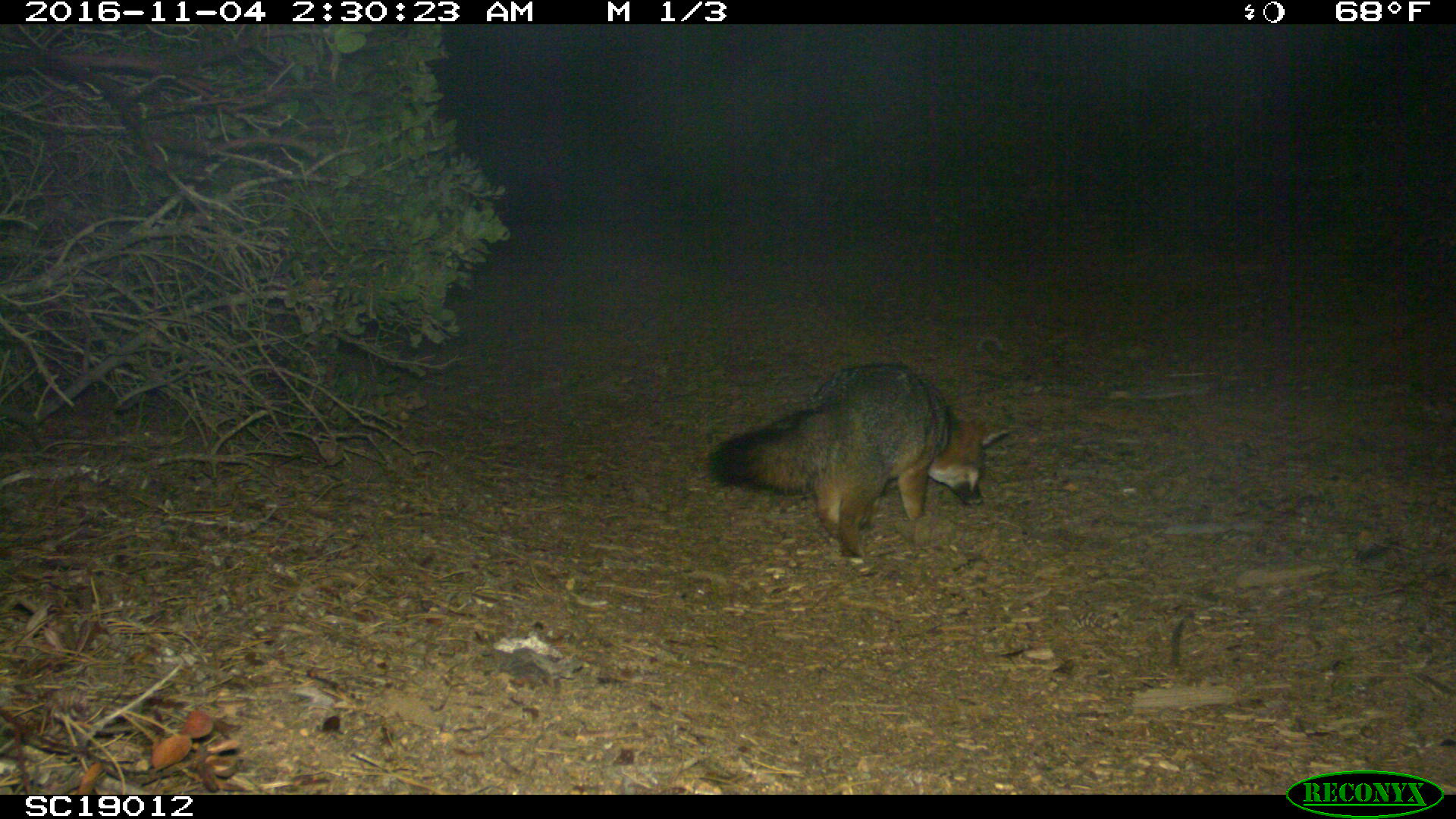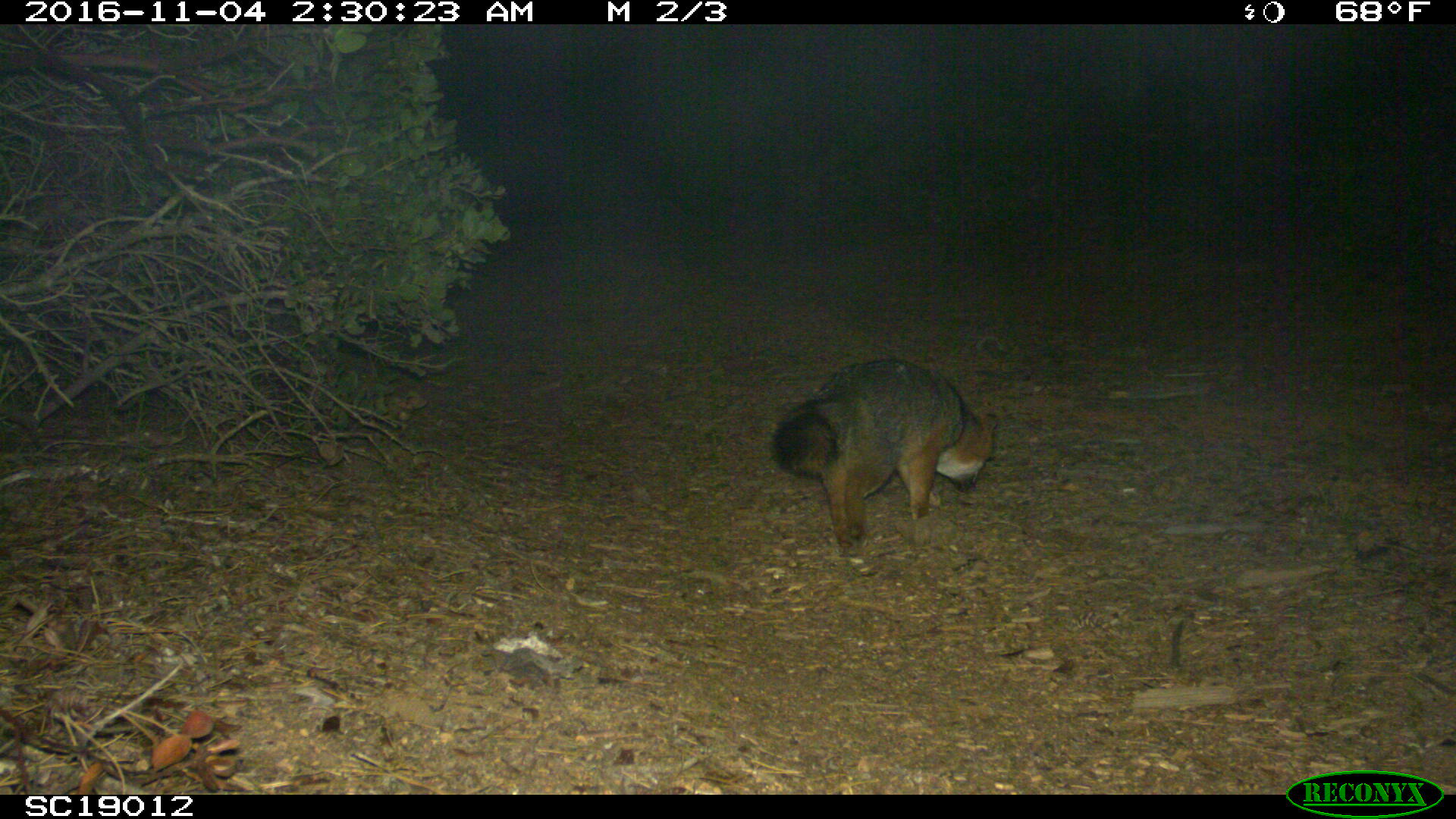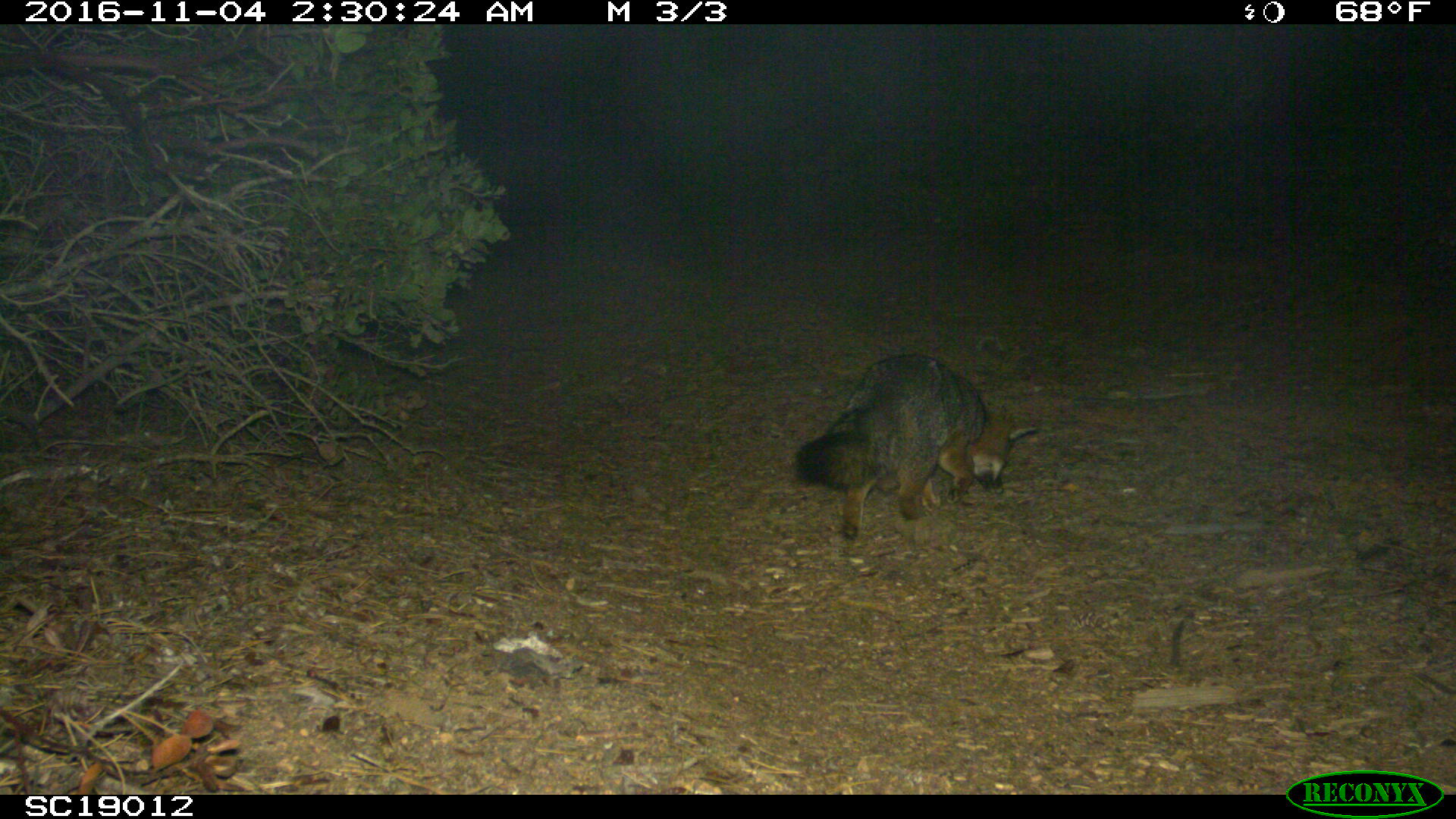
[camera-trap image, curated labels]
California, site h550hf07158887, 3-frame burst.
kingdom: Animalia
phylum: Chordata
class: Mammalia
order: Carnivora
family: Canidae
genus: Urocyon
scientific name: Urocyon littoralis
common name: island fox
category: fox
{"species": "fox (island fox) (Urocyon littoralis)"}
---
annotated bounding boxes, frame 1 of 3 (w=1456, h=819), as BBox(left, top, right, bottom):
fox: BBox(707, 361, 1017, 567)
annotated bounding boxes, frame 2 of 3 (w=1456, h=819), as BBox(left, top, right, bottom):
fox: BBox(770, 357, 997, 556)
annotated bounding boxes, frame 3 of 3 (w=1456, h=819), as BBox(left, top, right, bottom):
fox: BBox(795, 355, 1038, 541)